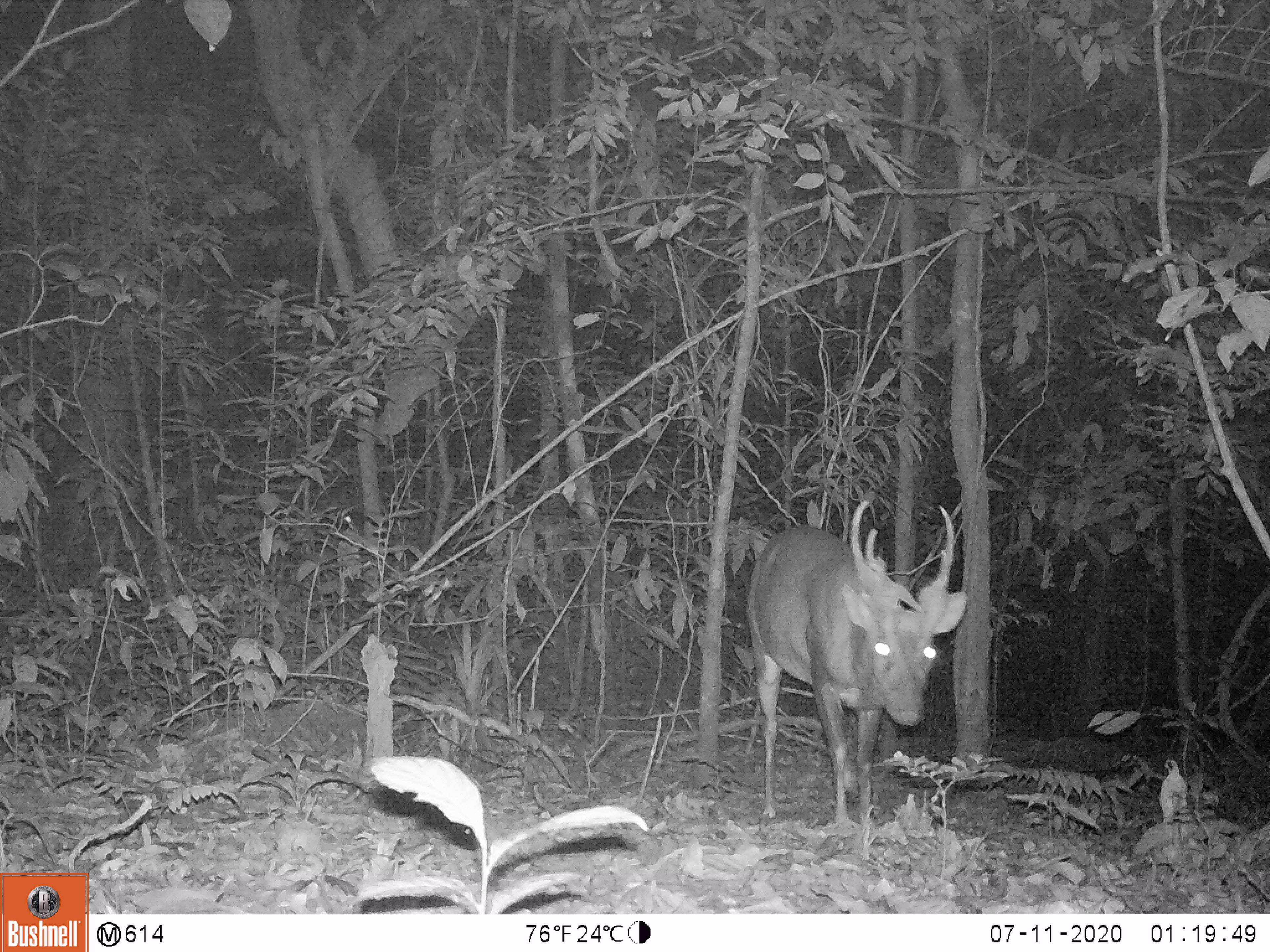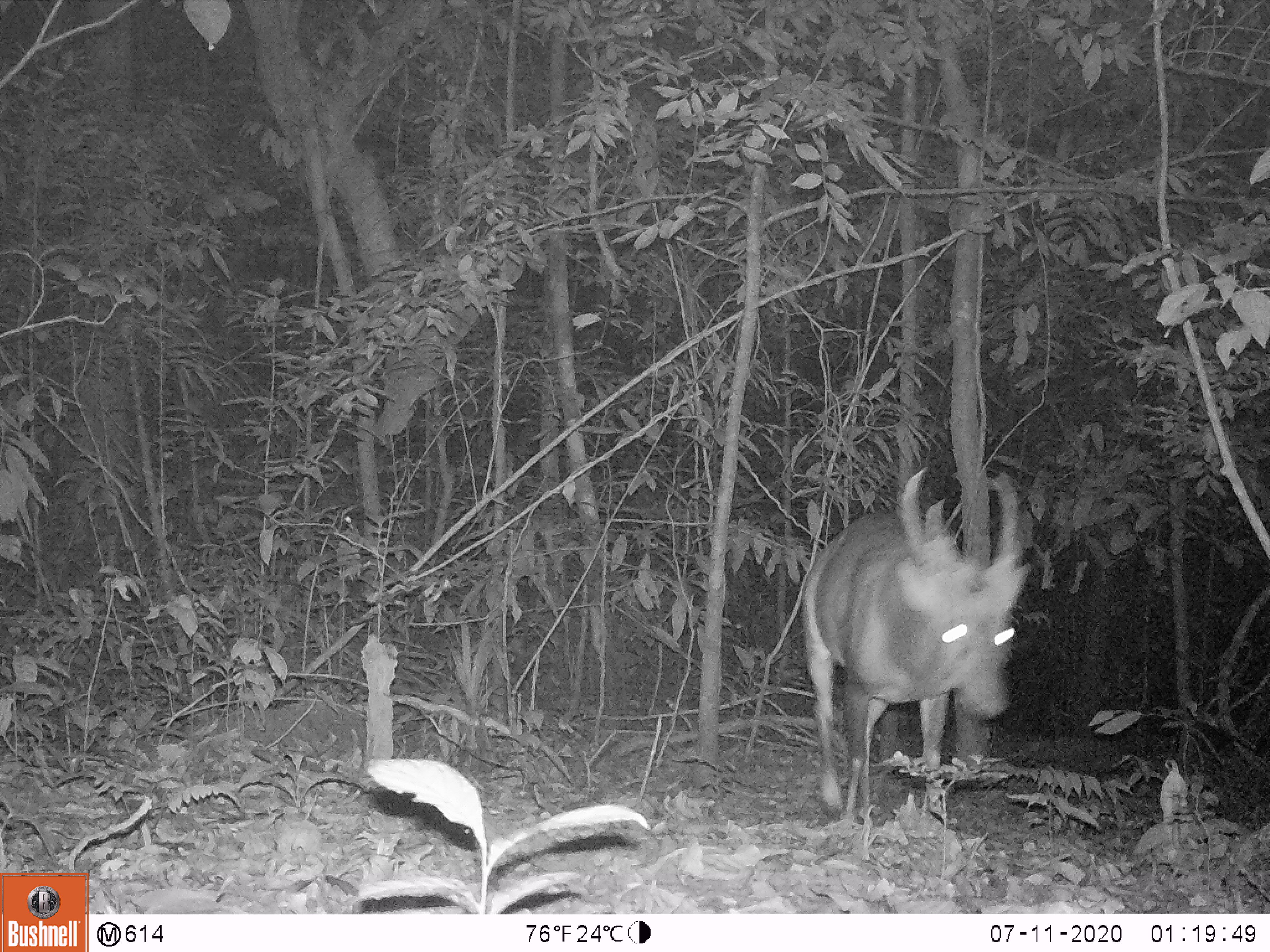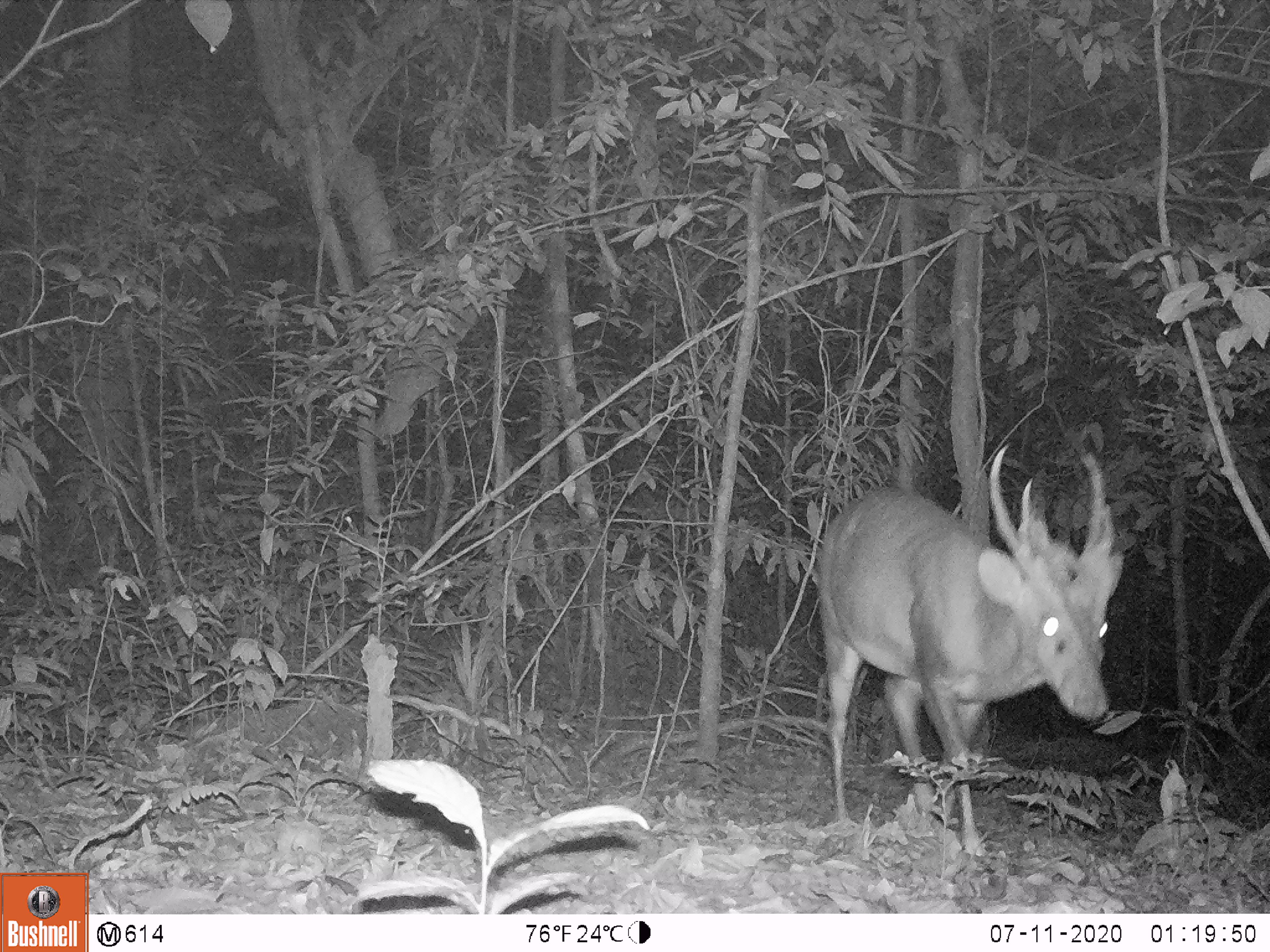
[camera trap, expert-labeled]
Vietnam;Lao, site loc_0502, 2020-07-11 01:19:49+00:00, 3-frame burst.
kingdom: Animalia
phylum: Chordata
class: Mammalia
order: Artiodactyla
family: Cervidae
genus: Rusa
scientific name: Rusa unicolor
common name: sambar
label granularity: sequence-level